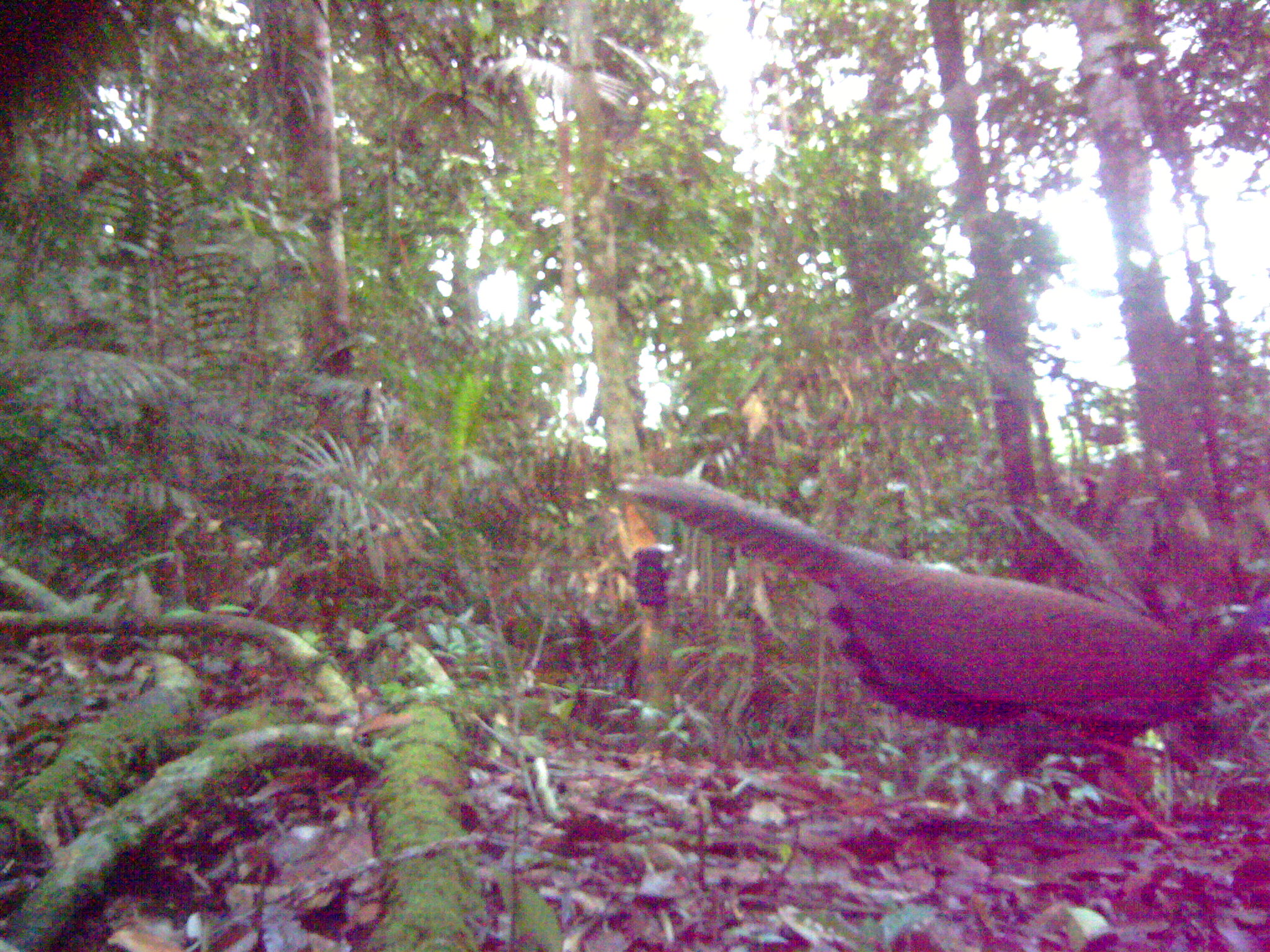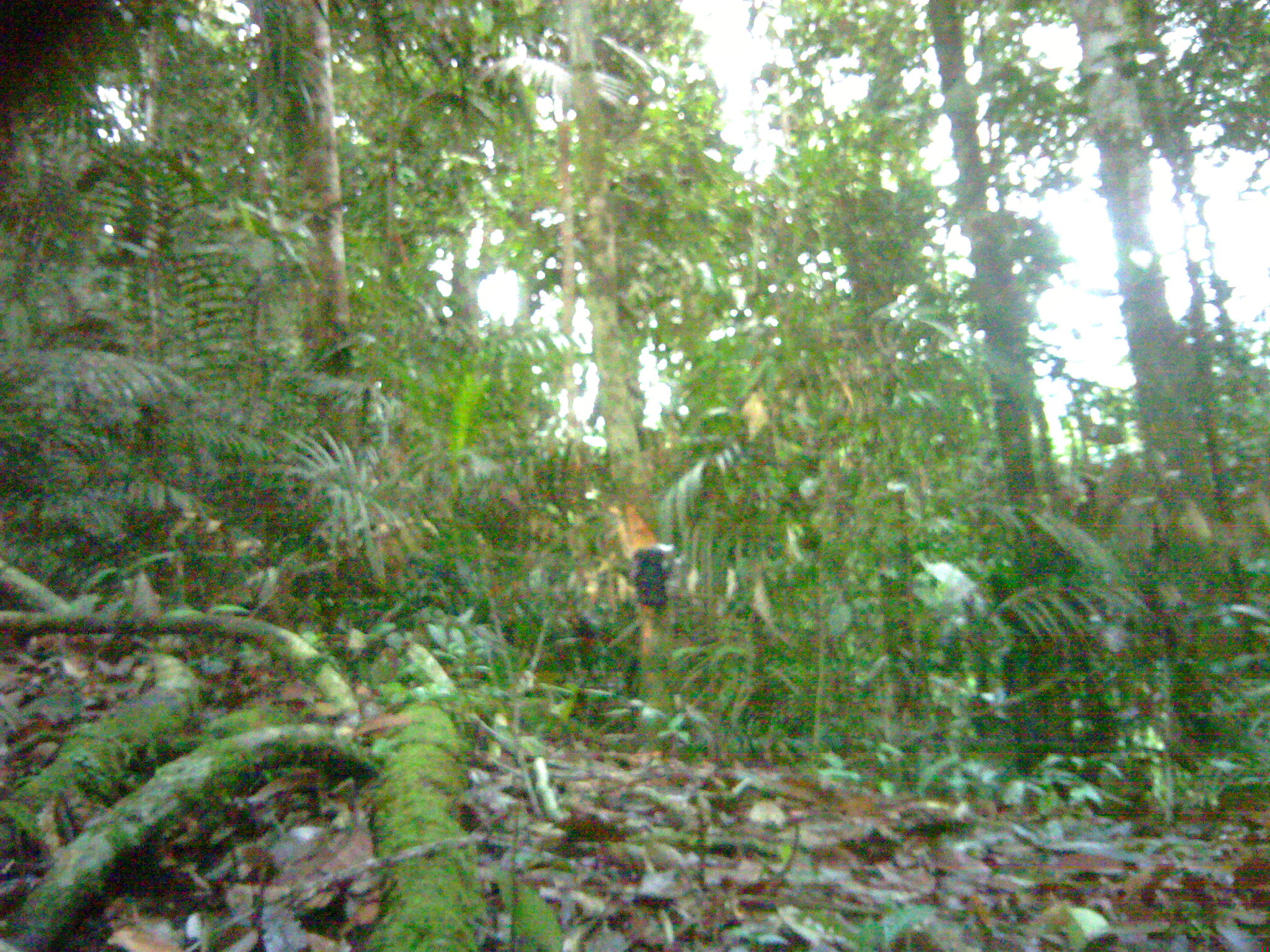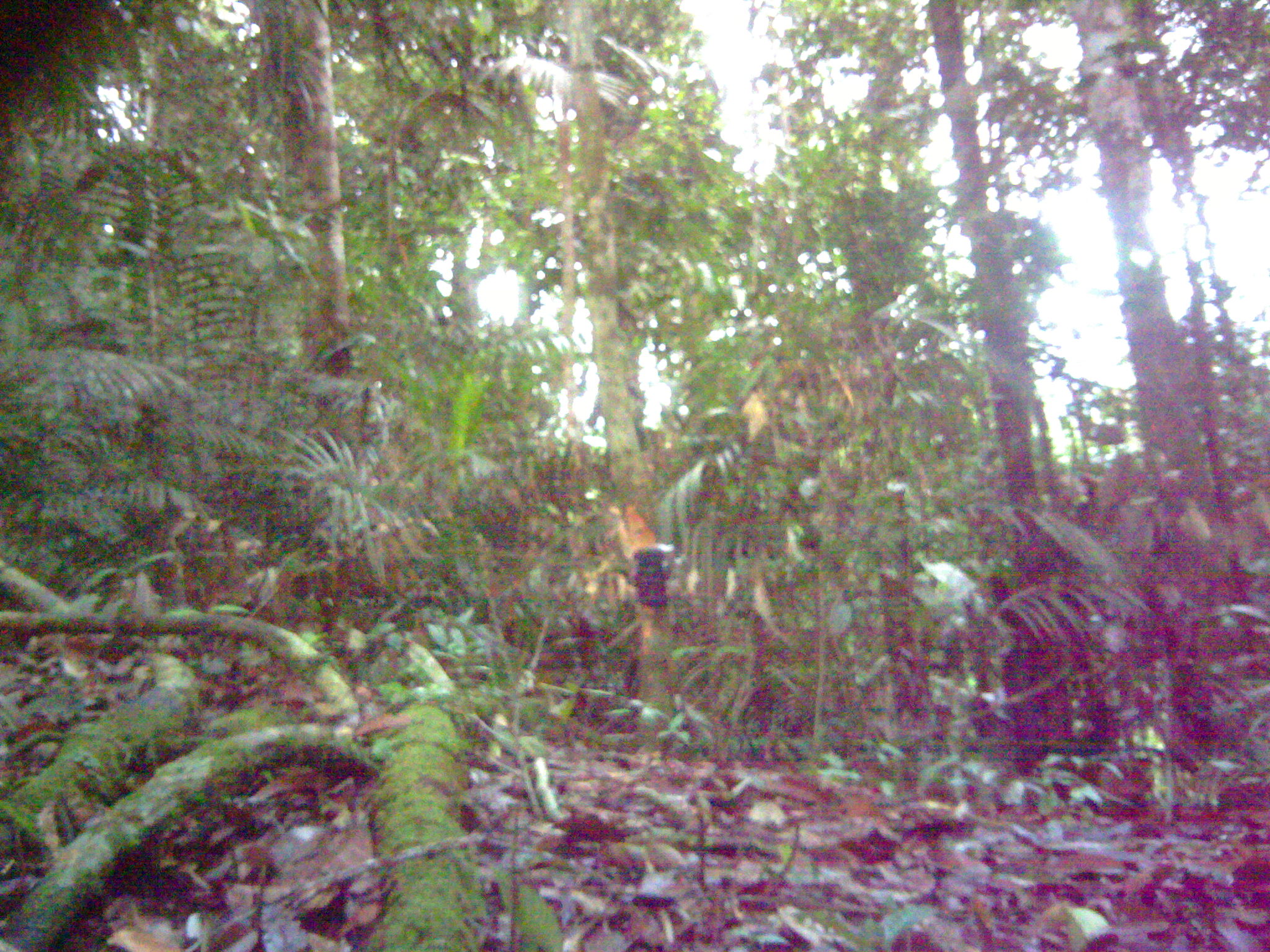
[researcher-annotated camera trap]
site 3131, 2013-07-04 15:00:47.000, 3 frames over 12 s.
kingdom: Animalia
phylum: Chordata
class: Aves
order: Galliformes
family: Phasianidae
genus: Argusianus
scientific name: Argusianus argus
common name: great argus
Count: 1.